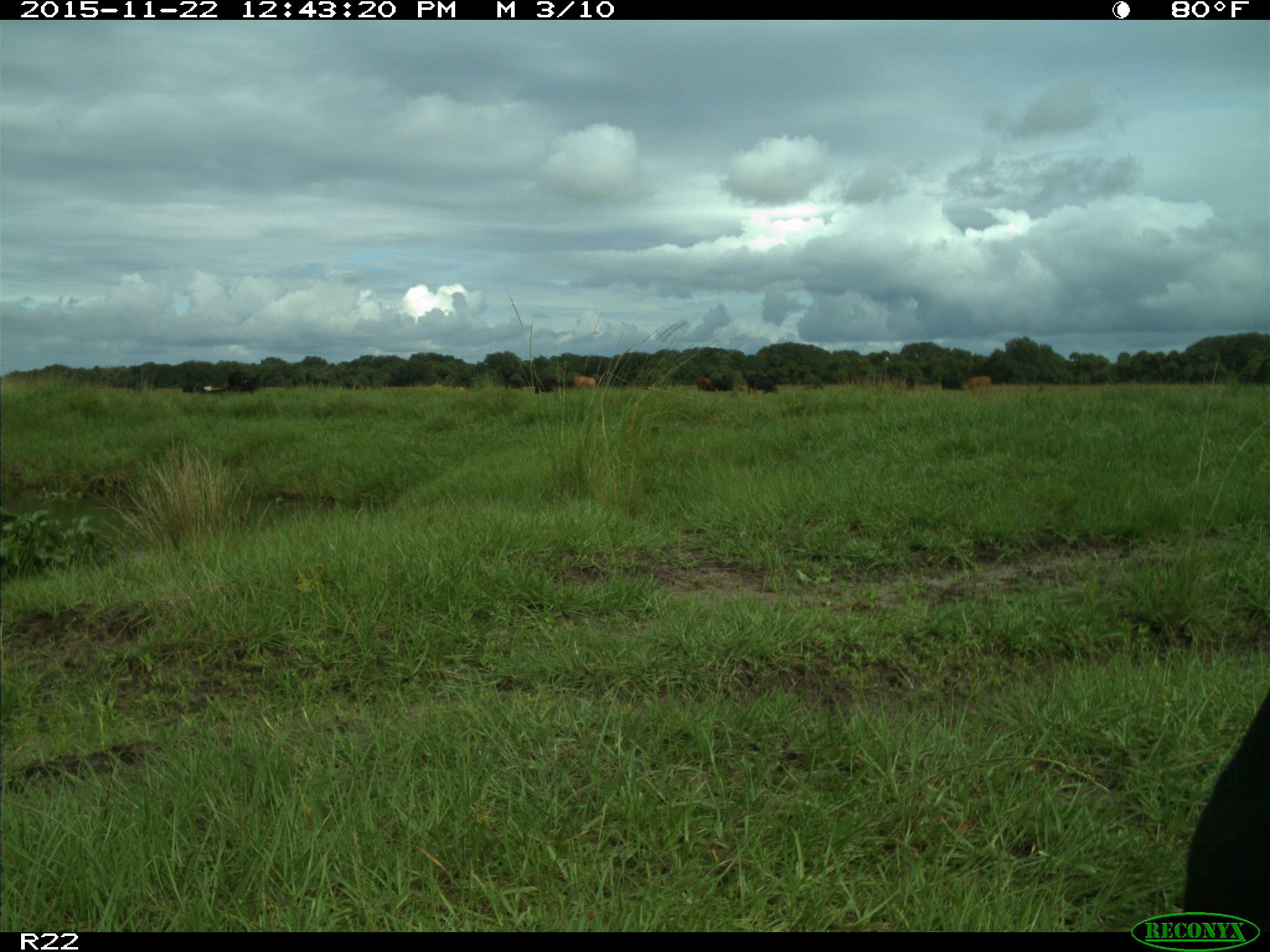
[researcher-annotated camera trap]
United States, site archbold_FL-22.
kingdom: Animalia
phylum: Chordata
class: Mammalia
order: Artiodactyla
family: Bovidae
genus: Bos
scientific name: Bos taurus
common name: domestic cow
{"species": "Bos taurus (domestic cow)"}